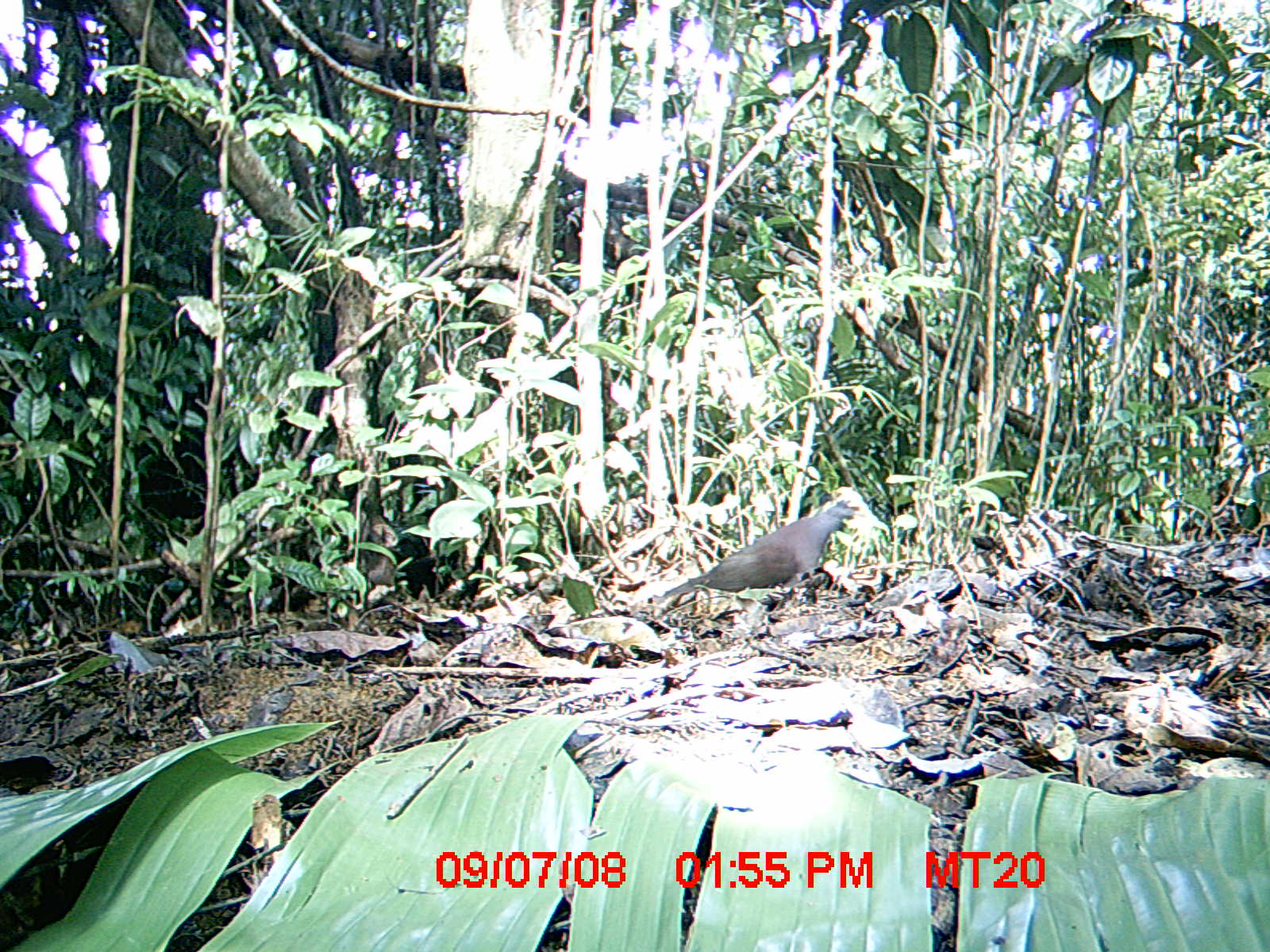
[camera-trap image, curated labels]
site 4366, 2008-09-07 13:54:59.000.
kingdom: Animalia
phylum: Chordata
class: Aves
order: Columbiformes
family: Columbidae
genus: Streptopelia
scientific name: Streptopelia picturata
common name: madagascar turtle-dove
Streptopelia picturata (madagascar turtle-dove), count 1.